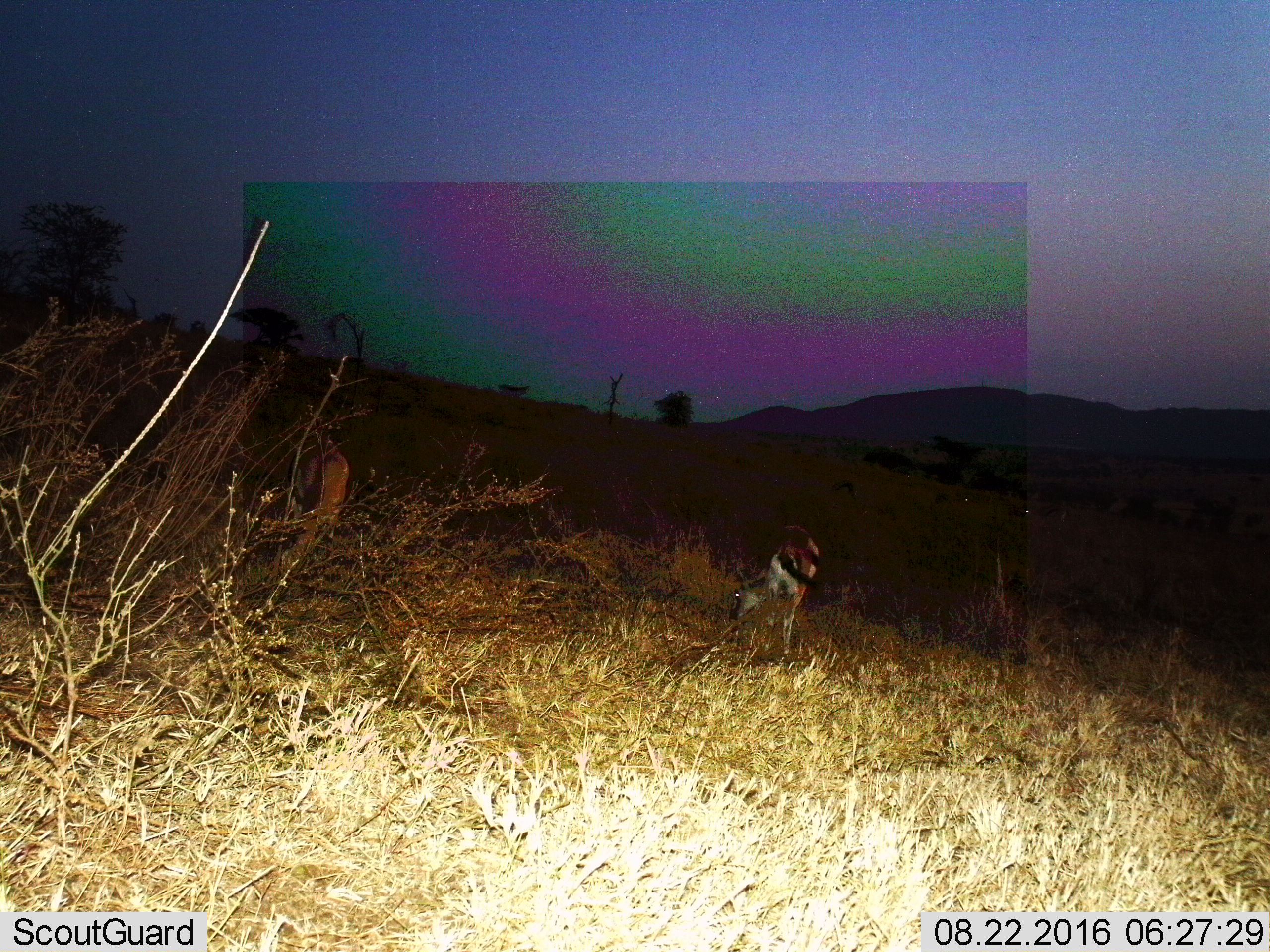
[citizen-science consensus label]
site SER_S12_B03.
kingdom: Animalia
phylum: Chordata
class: Mammalia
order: Artiodactyla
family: Bovidae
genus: Eudorcas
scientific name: Eudorcas thomsonii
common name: thomson's gazelle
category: gazellethomsons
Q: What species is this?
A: Gazellethomsons (thomson's gazelle) (Eudorcas thomsonii).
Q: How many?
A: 6.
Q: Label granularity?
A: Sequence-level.